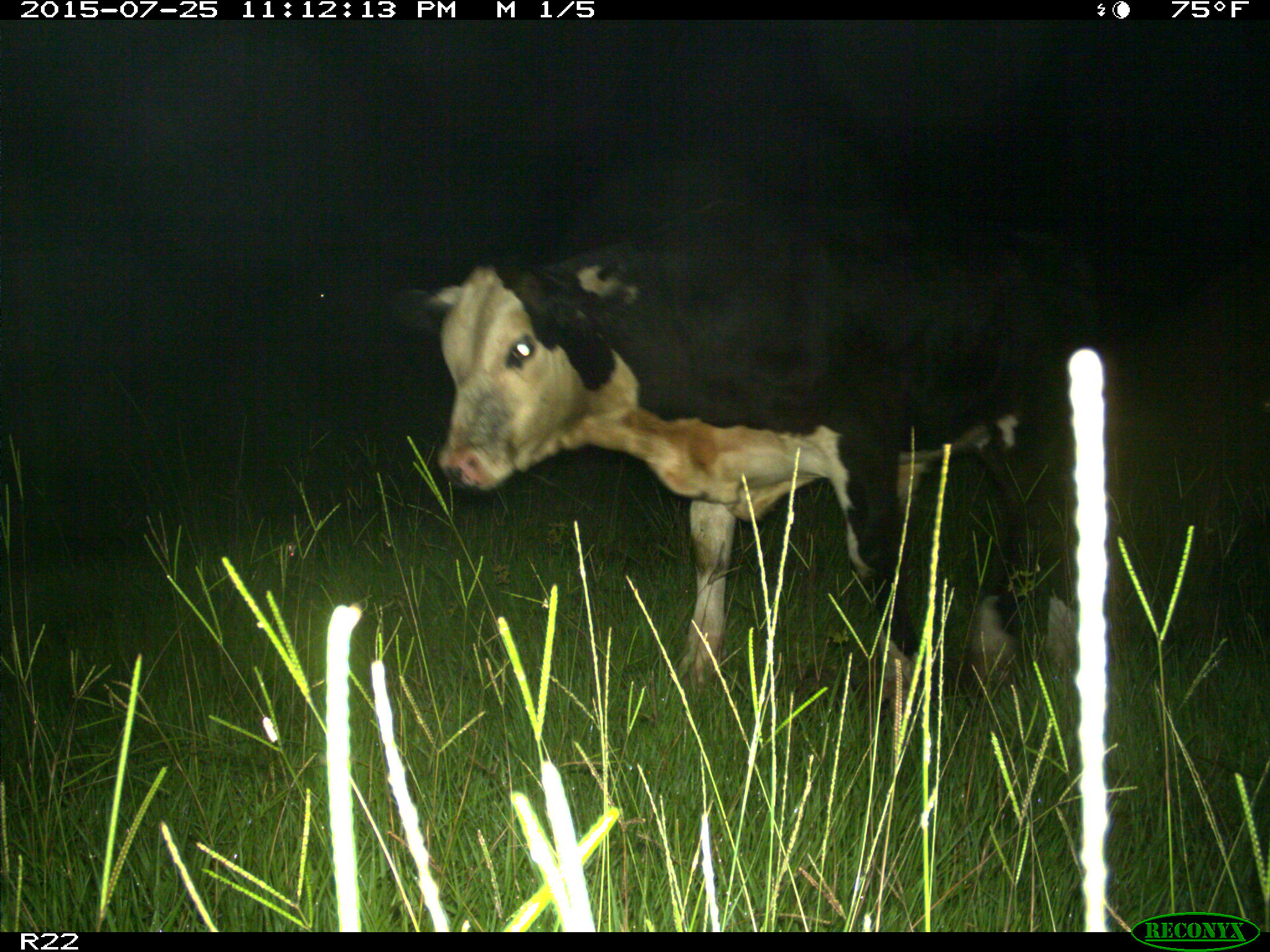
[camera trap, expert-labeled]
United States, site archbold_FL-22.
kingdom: Animalia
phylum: Chordata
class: Mammalia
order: Artiodactyla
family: Bovidae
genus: Bos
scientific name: Bos taurus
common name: domestic cow